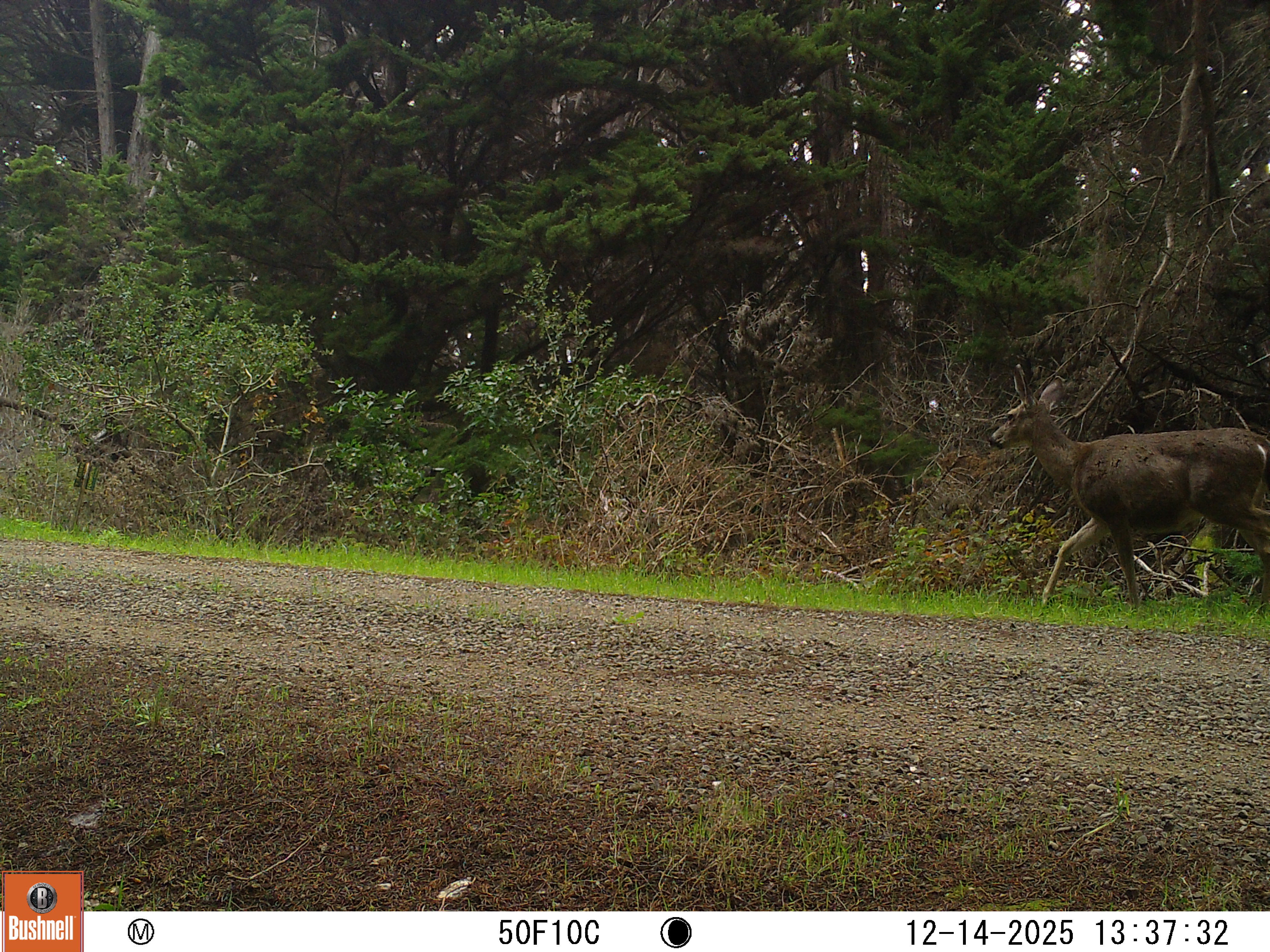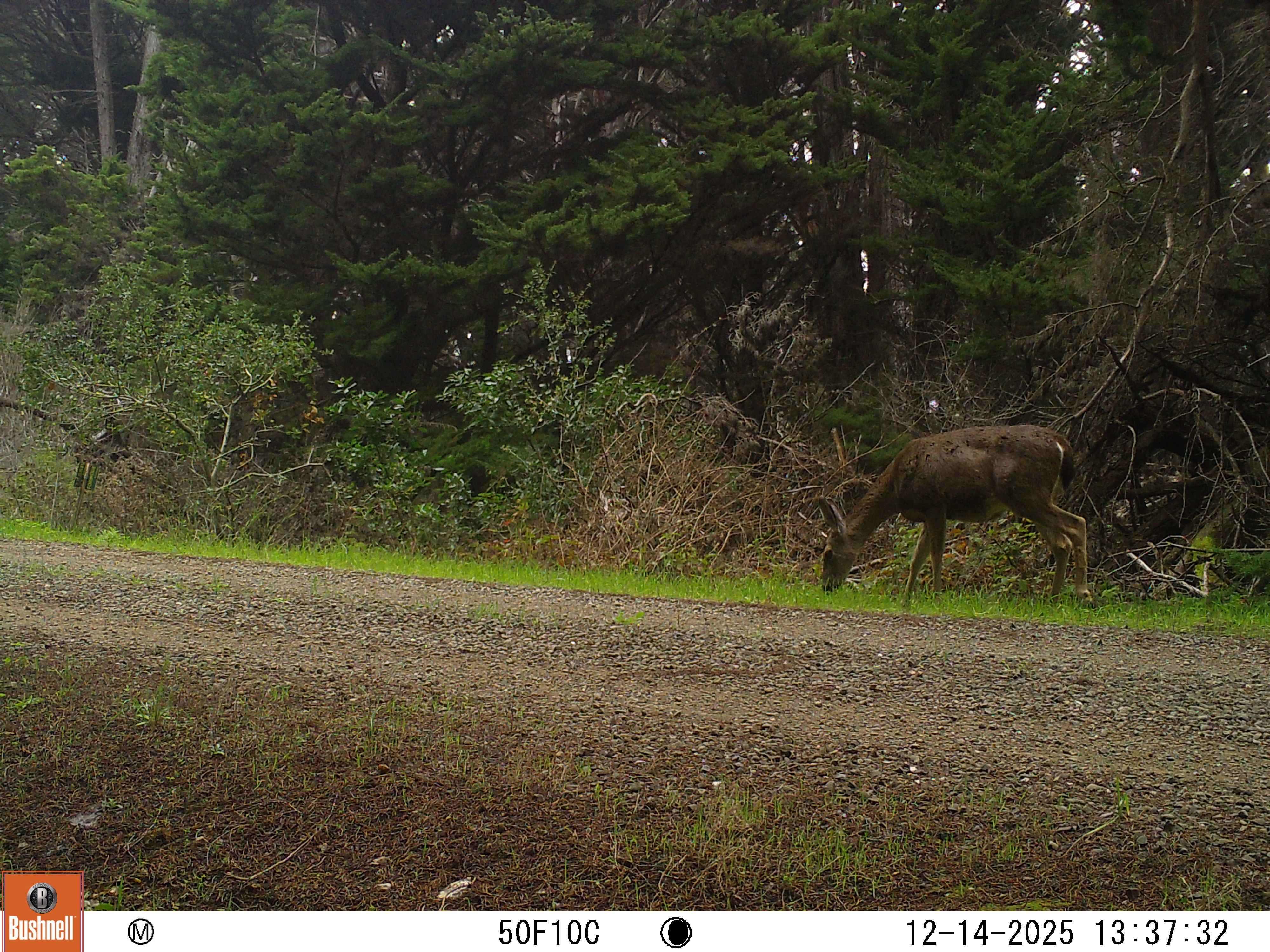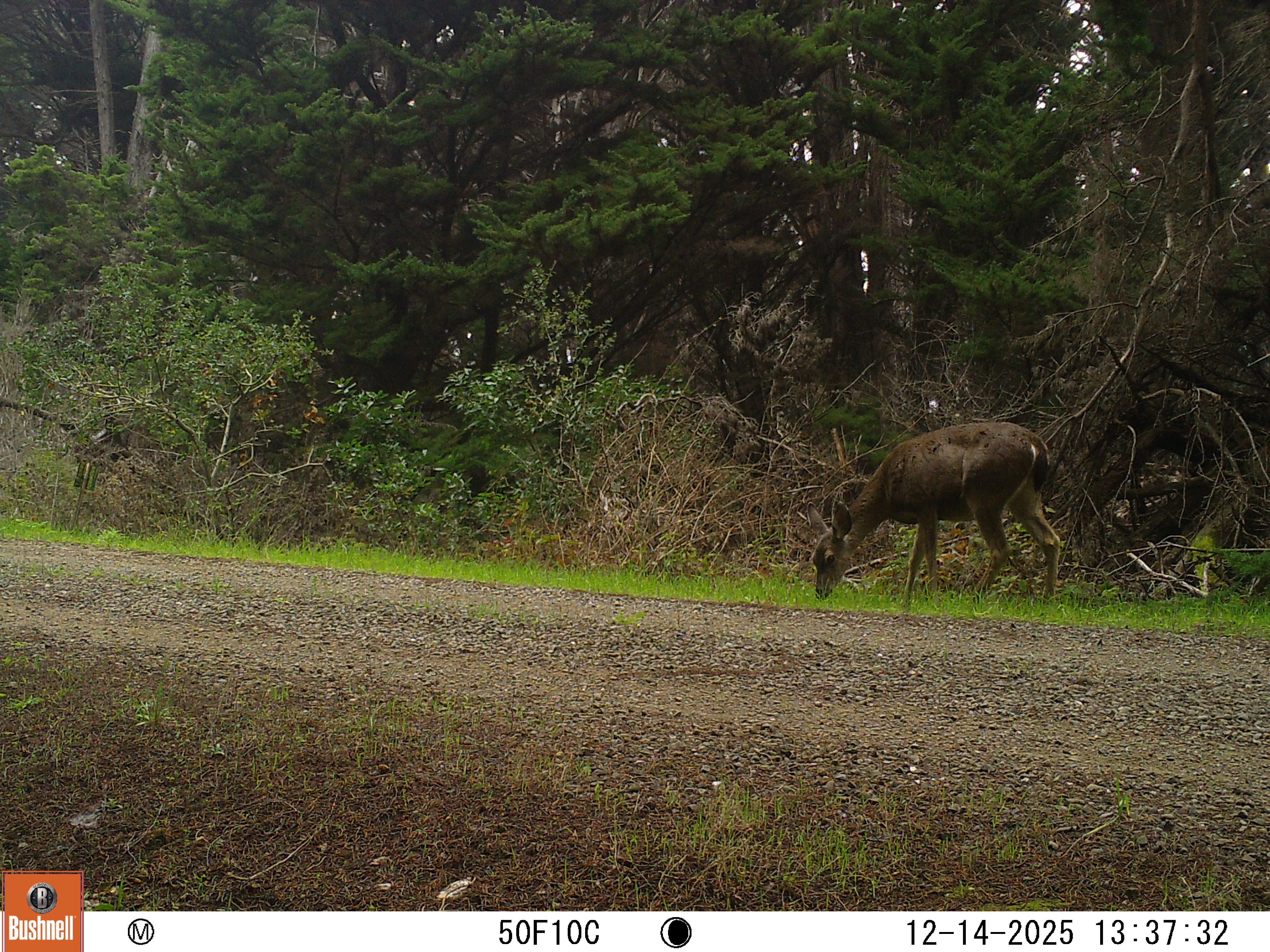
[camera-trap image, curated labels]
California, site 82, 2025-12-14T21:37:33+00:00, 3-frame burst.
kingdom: Animalia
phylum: Chordata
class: Mammalia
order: Artiodactyla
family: Cervidae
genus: Odocoileus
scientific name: Odocoileus hemionus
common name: mule deer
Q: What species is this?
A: Mule deer (Odocoileus hemionus).